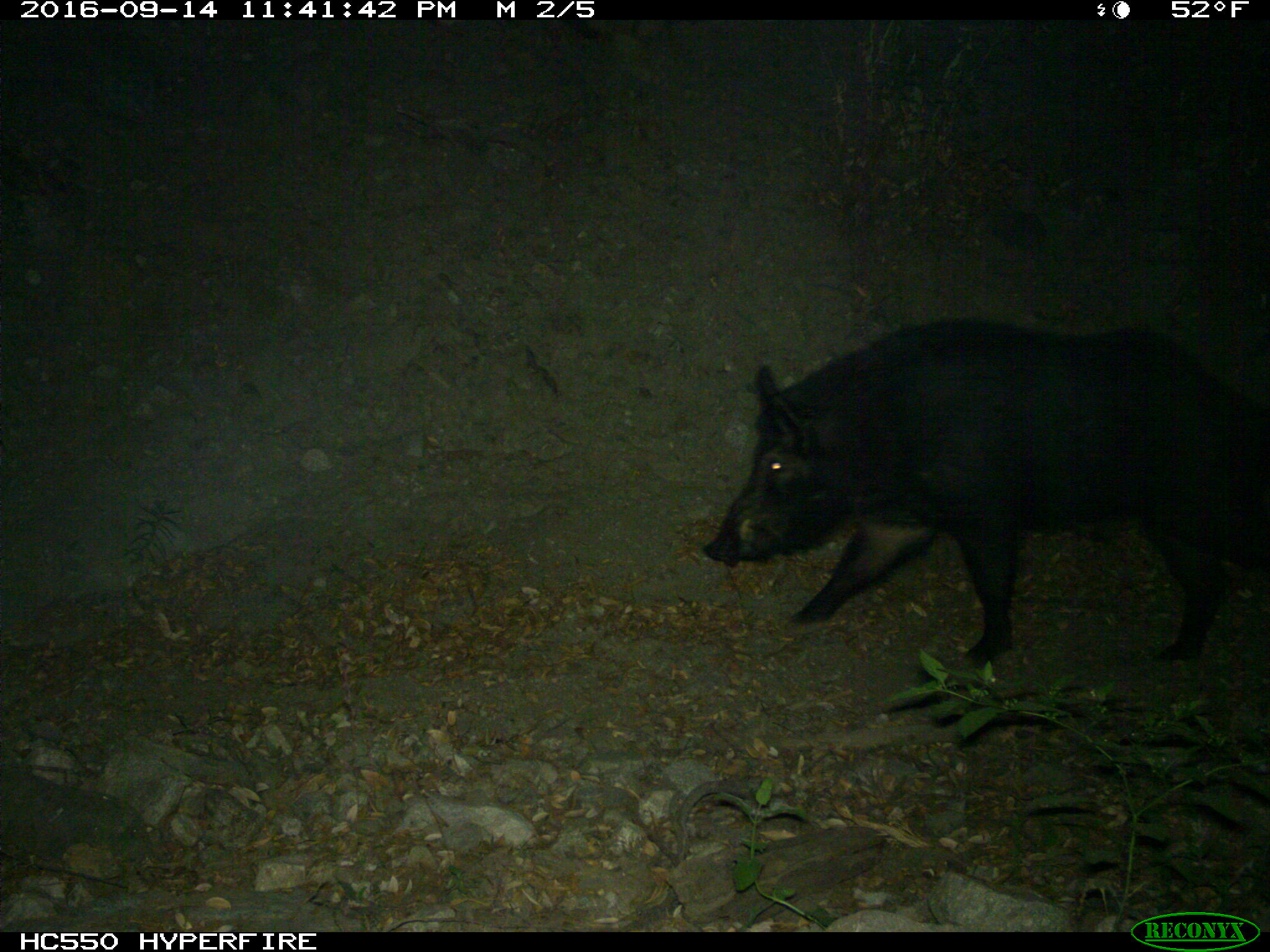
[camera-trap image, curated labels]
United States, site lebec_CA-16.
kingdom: Animalia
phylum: Chordata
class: Mammalia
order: Artiodactyla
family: Suidae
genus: Sus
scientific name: Sus scrofa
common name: wild boar